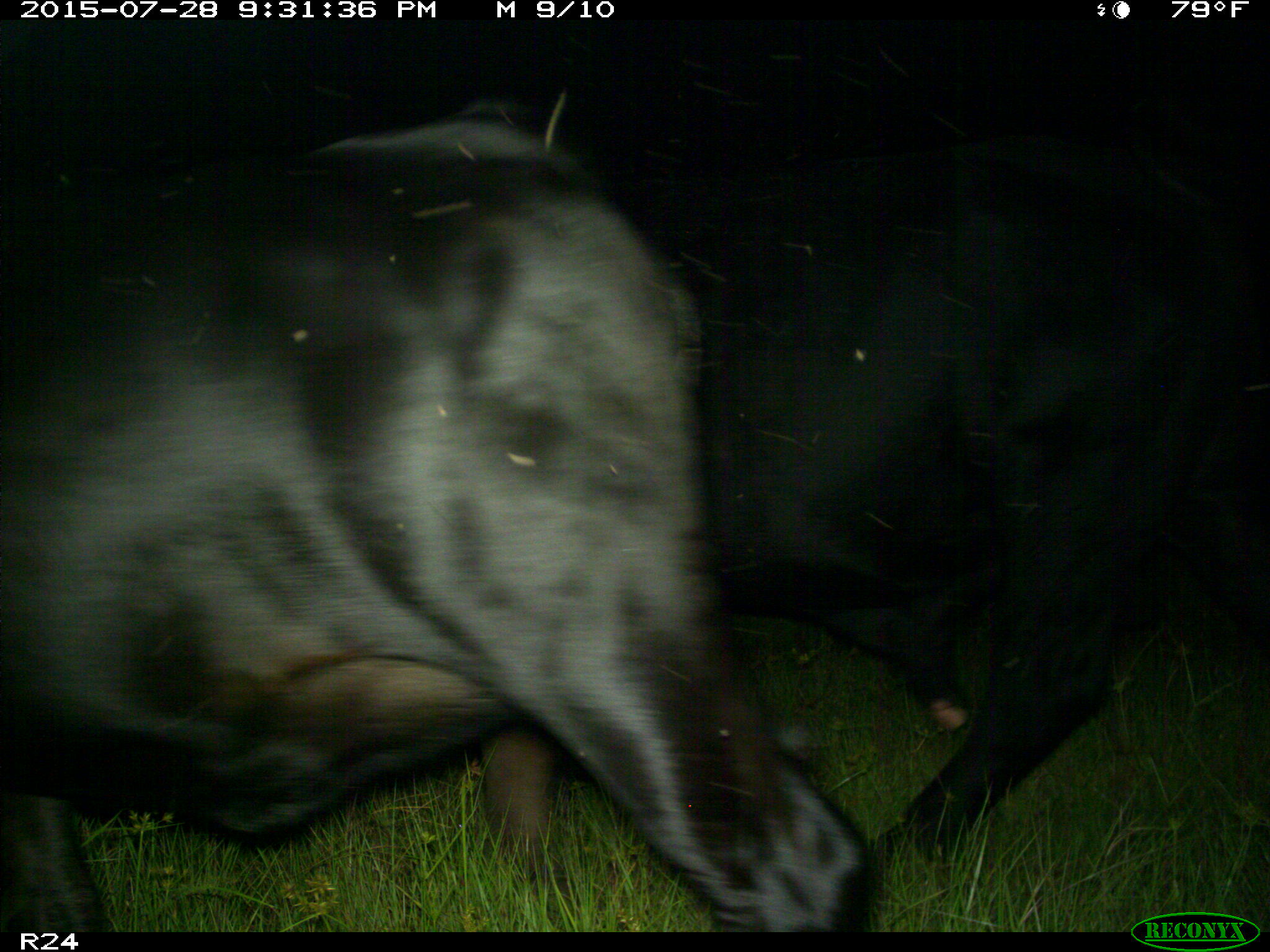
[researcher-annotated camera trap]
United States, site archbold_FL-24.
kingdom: Animalia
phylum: Chordata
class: Mammalia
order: Artiodactyla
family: Bovidae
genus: Bos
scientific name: Bos taurus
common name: domestic cow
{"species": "Bos taurus (domestic cow)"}